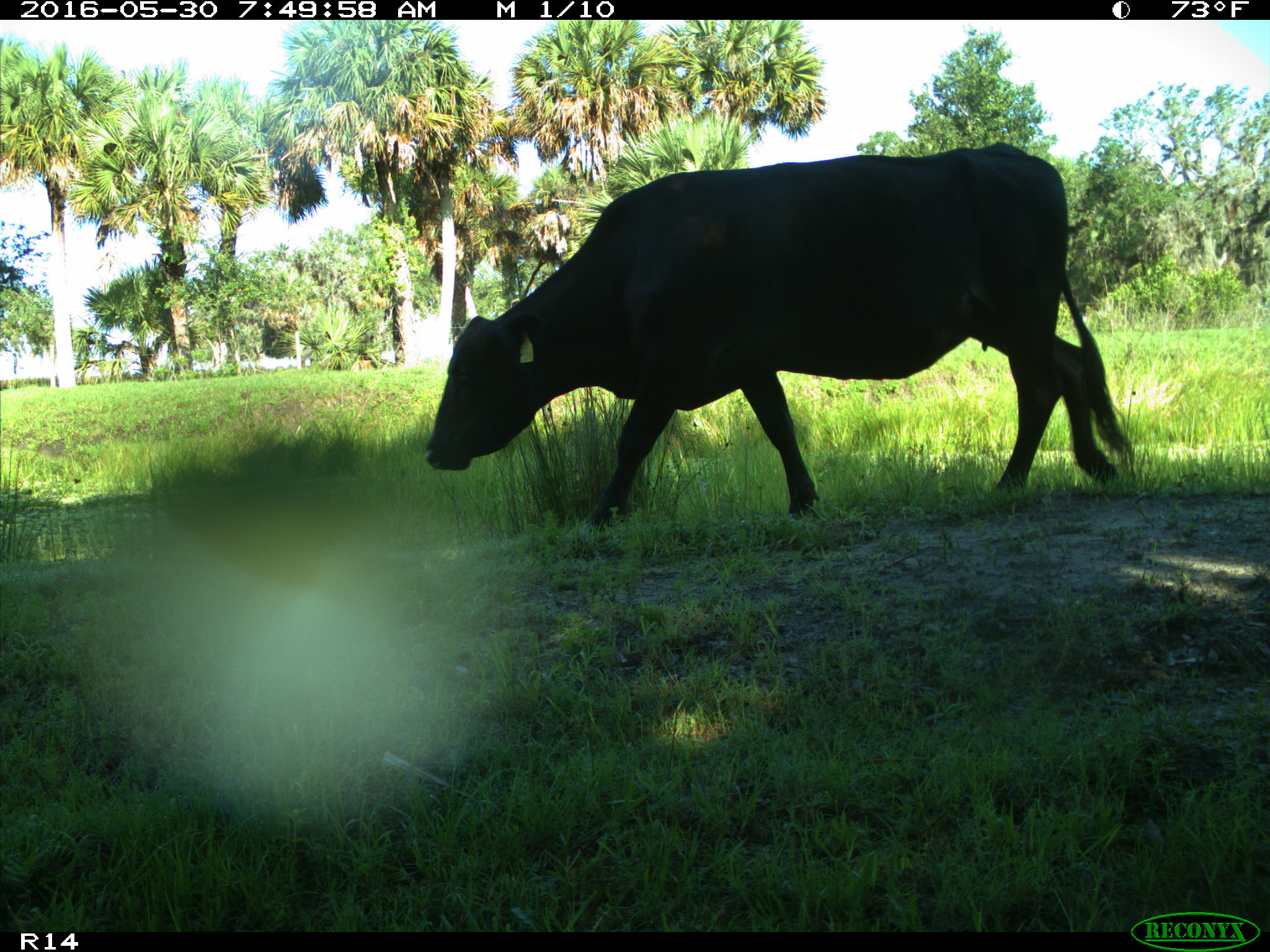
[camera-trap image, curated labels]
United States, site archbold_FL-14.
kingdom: Animalia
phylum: Chordata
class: Mammalia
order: Artiodactyla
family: Bovidae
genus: Bos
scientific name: Bos taurus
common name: domestic cow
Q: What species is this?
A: Bos taurus (domestic cow).